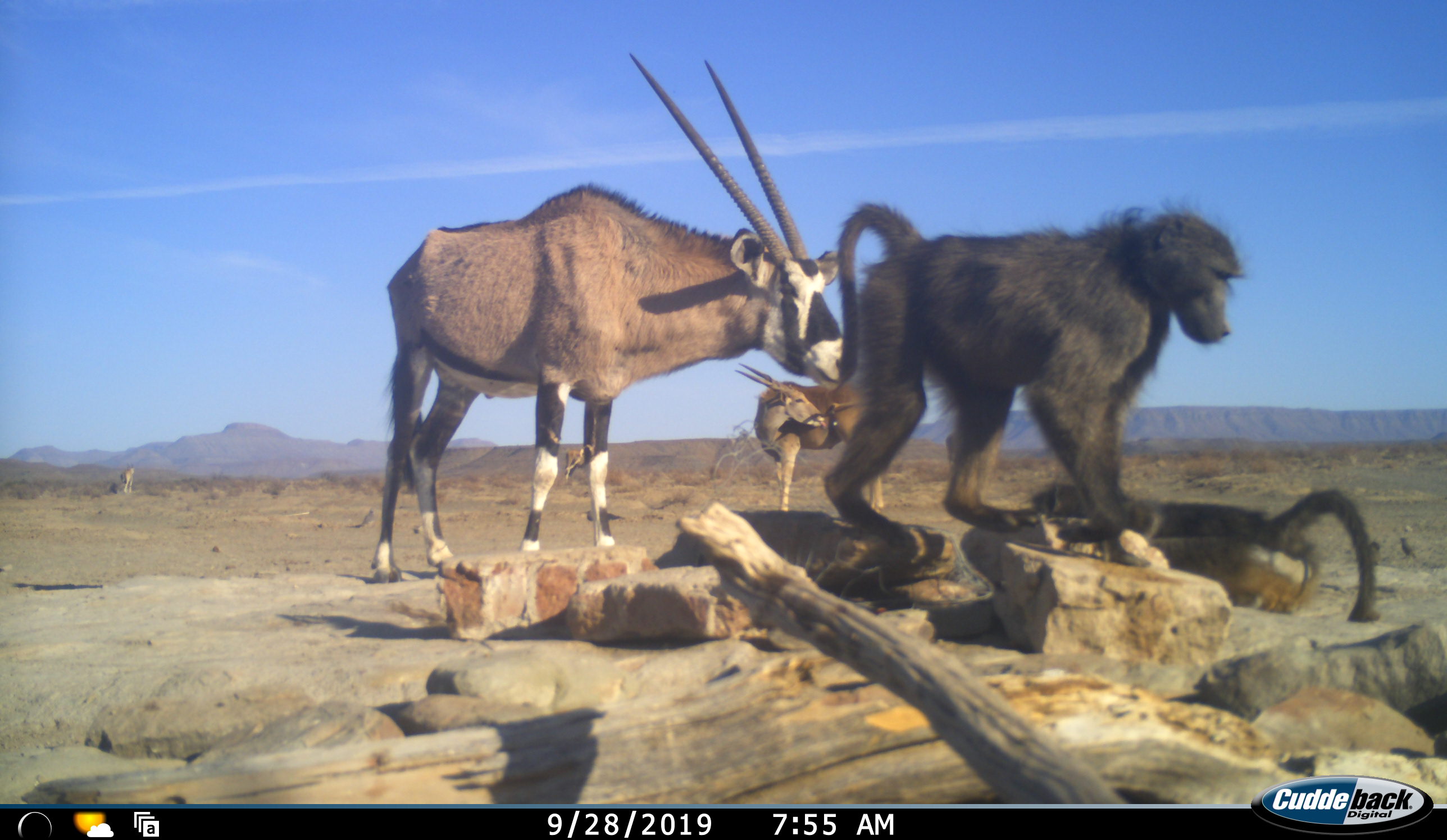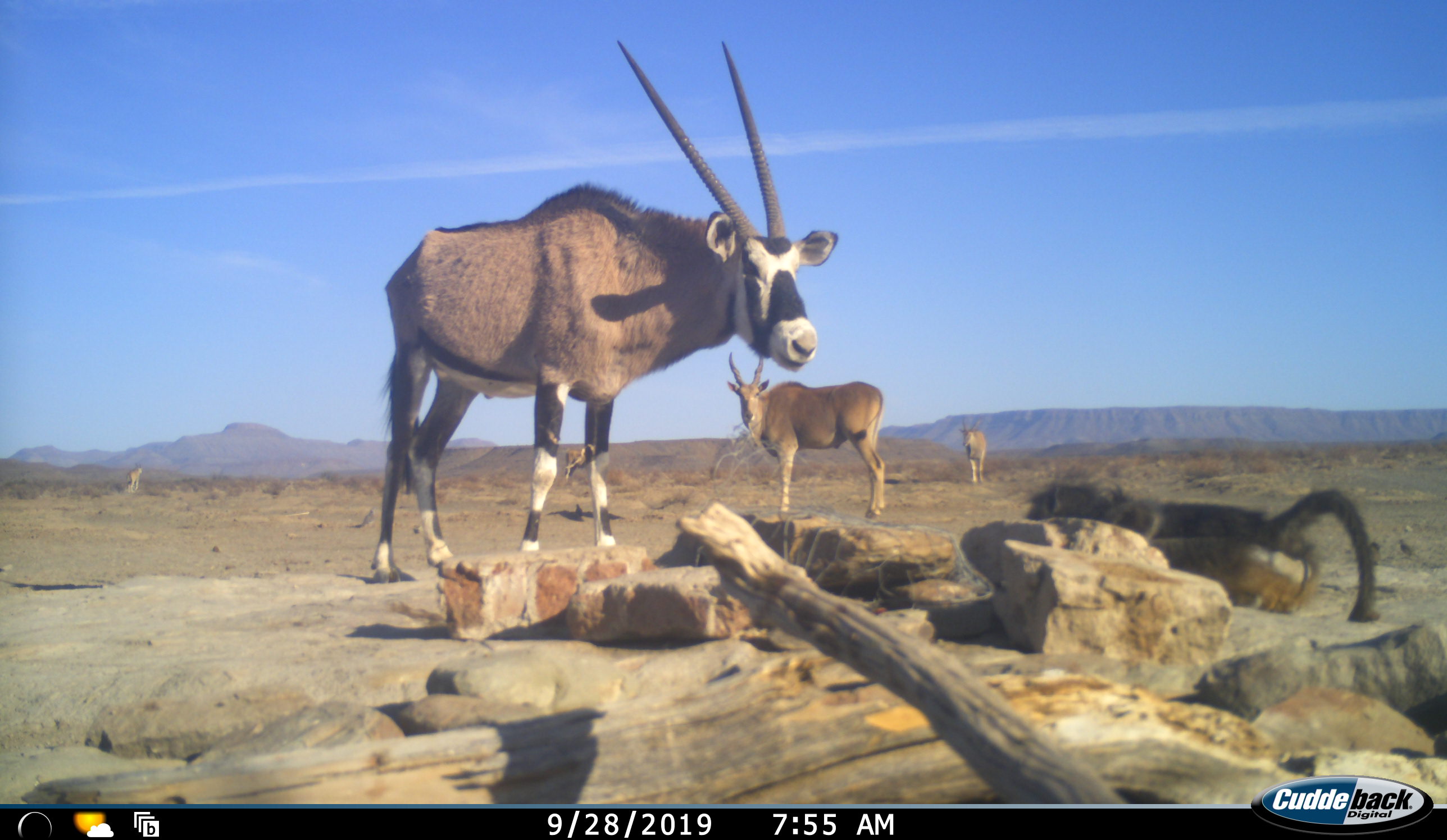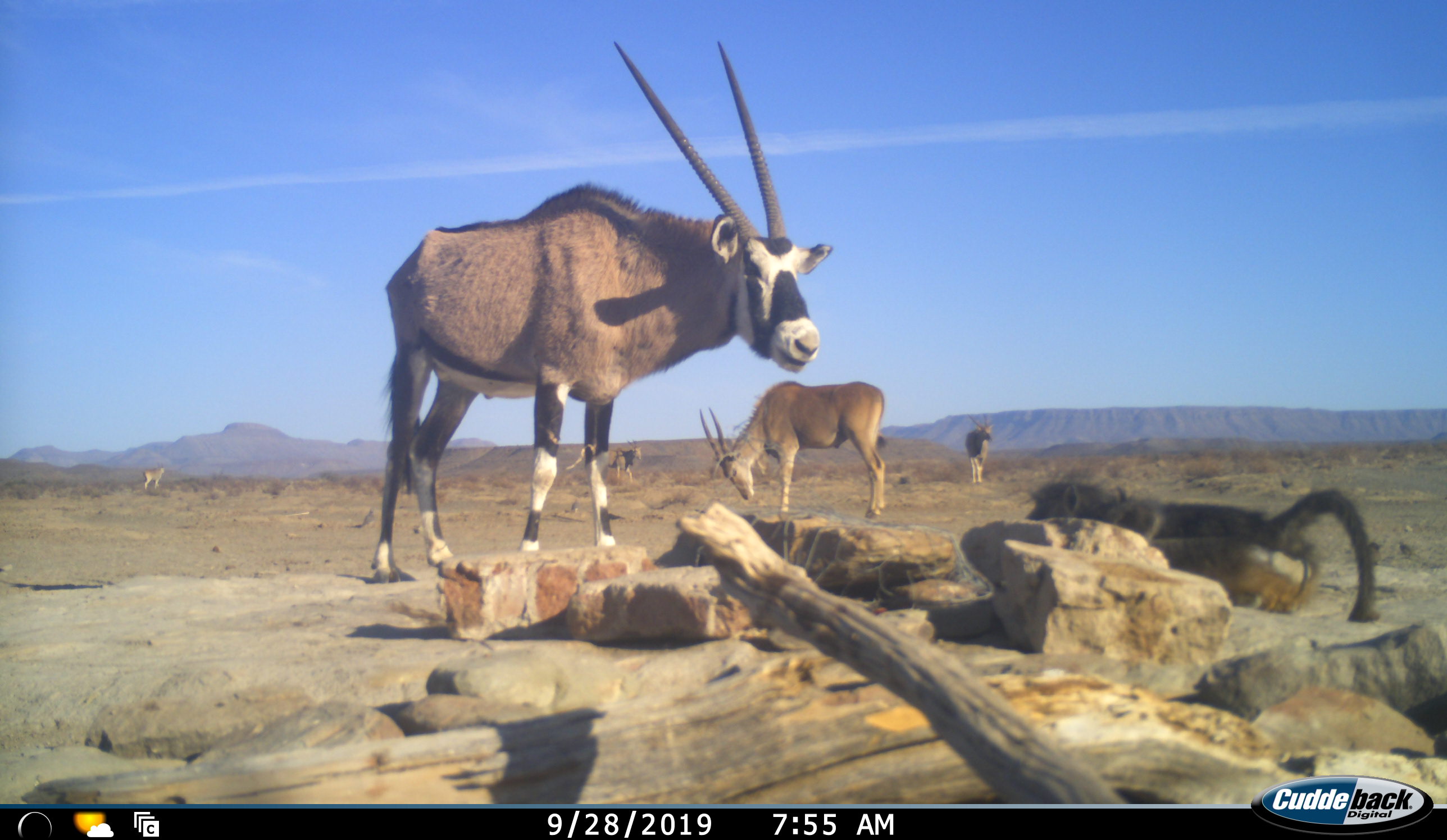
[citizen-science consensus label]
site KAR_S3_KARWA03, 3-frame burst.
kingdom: Animalia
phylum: Chordata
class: Mammalia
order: Primates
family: Cercopithecidae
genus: Papio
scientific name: Papio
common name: baboon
Baboon (Papio), count 2. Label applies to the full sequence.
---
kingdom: Animalia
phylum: Chordata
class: Mammalia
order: Artiodactyla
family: Bovidae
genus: Tragelaphus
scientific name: Tragelaphus oryx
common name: eland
Eland (Tragelaphus oryx), count 3. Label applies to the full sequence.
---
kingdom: Animalia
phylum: Chordata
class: Mammalia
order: Artiodactyla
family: Bovidae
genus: Oryx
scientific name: Oryx gazella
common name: gemsbok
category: oryx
Oryx (gemsbok) (Oryx gazella), count 1. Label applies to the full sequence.